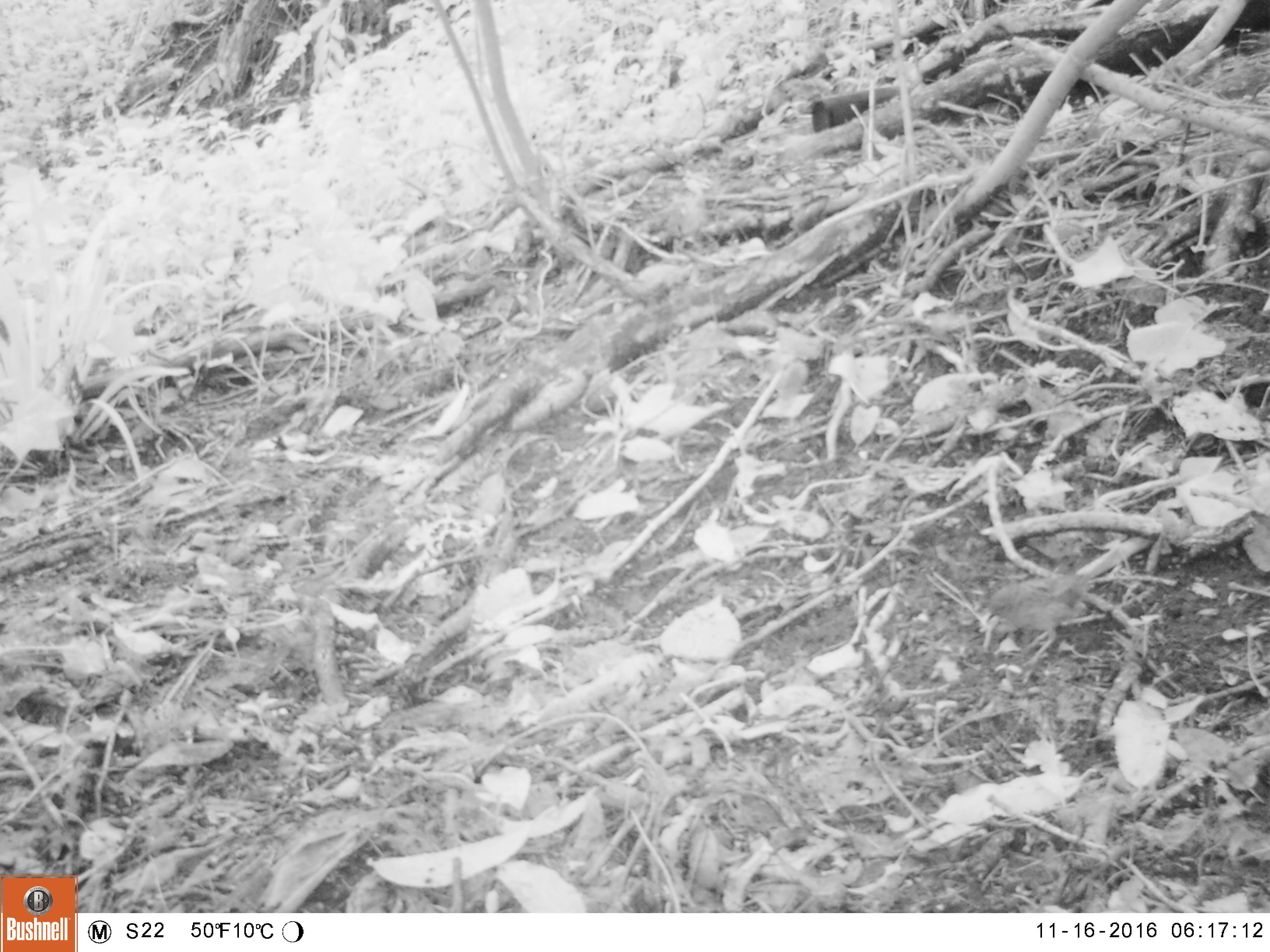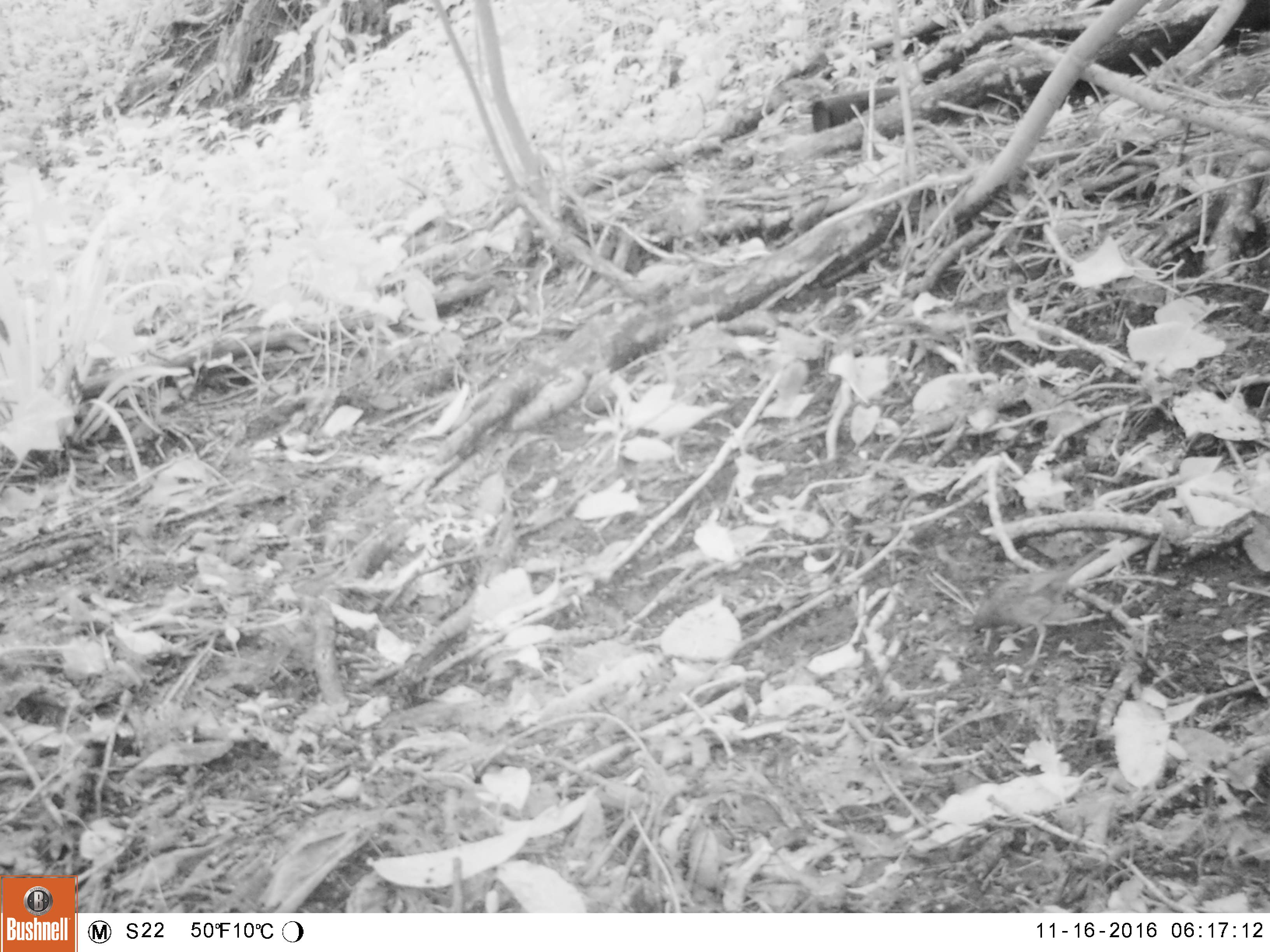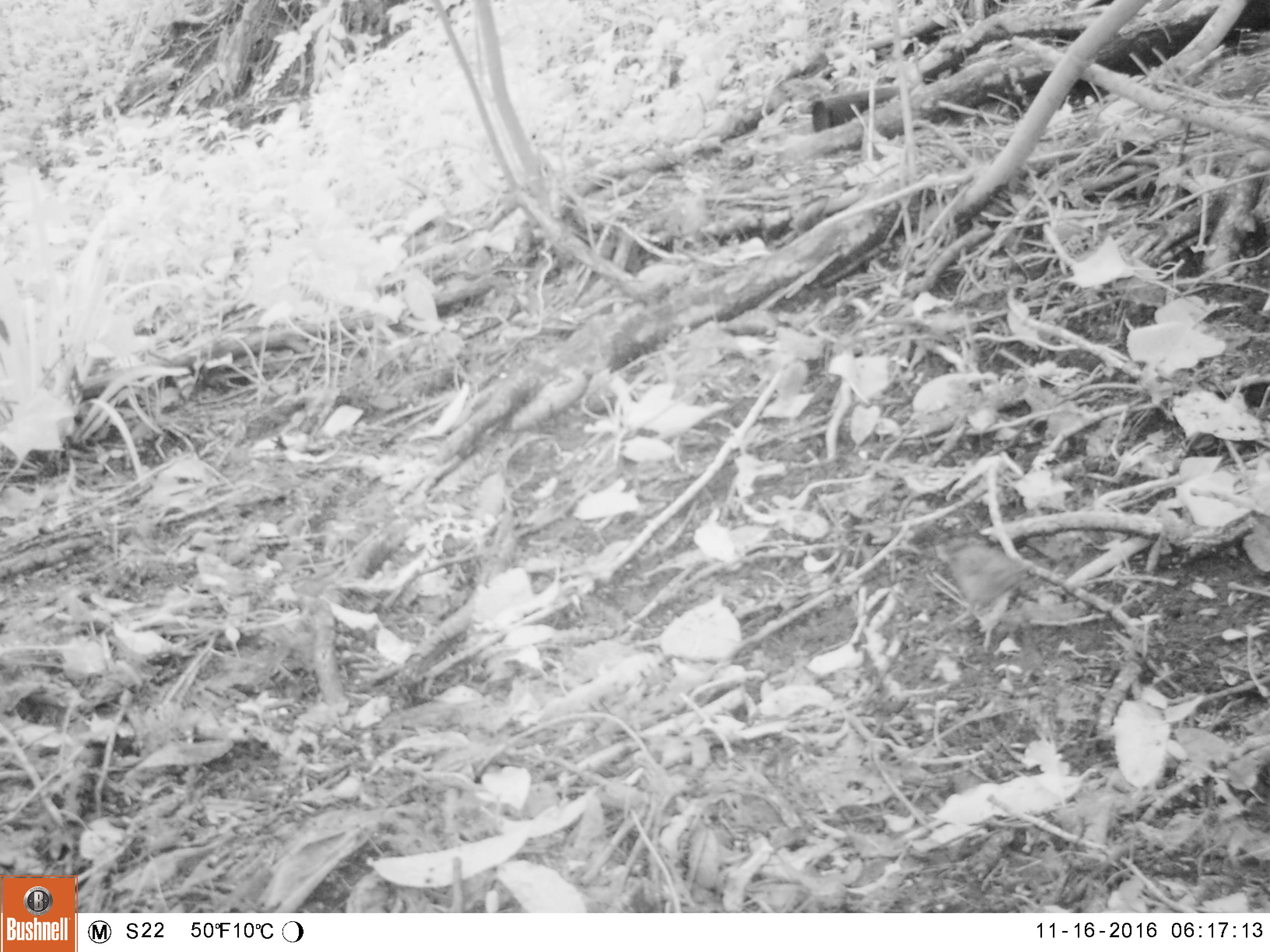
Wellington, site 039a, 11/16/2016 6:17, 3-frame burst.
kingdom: Animalia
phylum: Chordata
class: Aves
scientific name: Aves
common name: bird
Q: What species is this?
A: Bird (Aves).